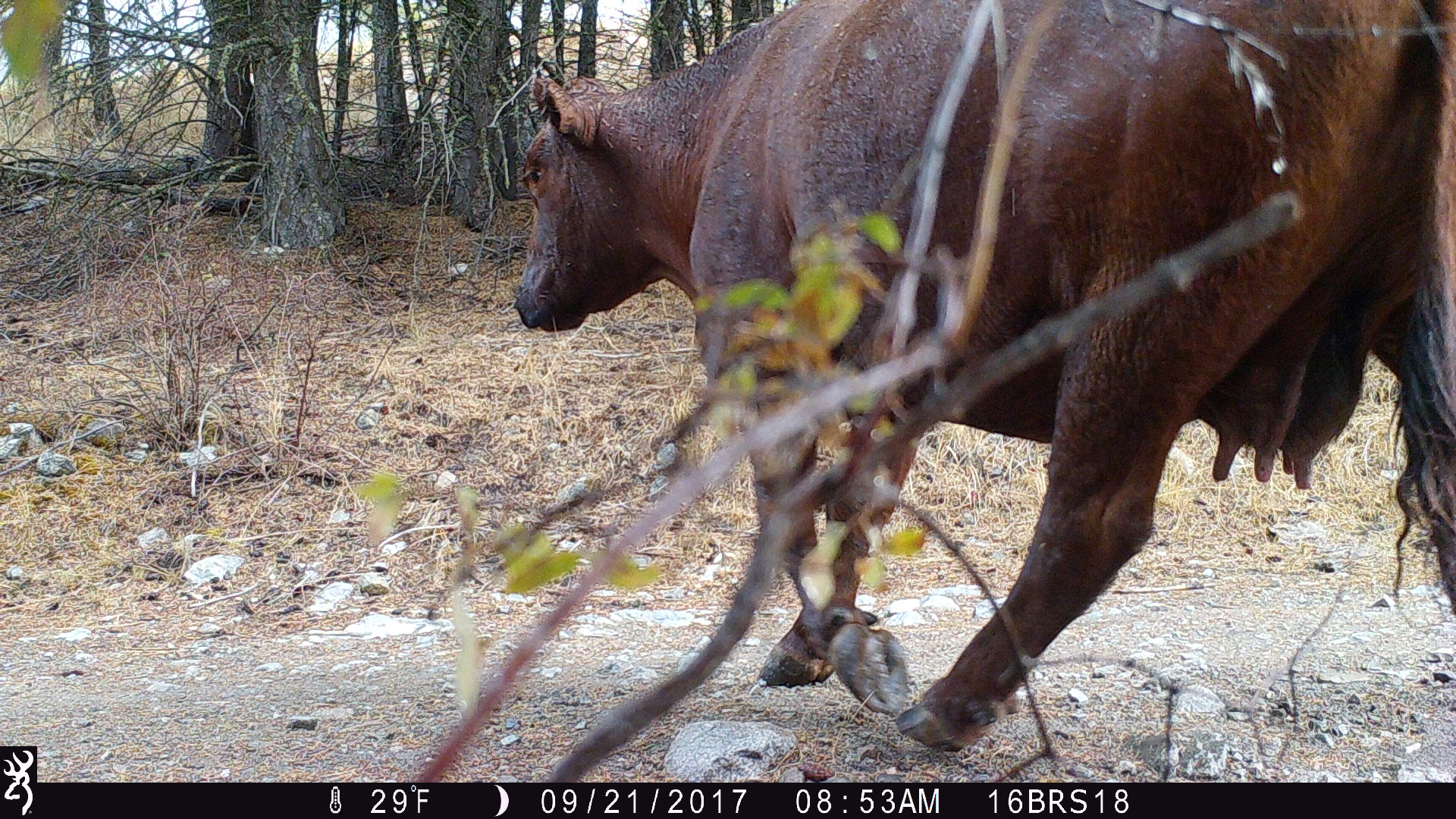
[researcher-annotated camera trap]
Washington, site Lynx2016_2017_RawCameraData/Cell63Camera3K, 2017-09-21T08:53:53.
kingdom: Animalia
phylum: Chordata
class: Mammalia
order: Artiodactyla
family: Bovidae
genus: Bos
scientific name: Bos taurus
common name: domestic cattle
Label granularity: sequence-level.